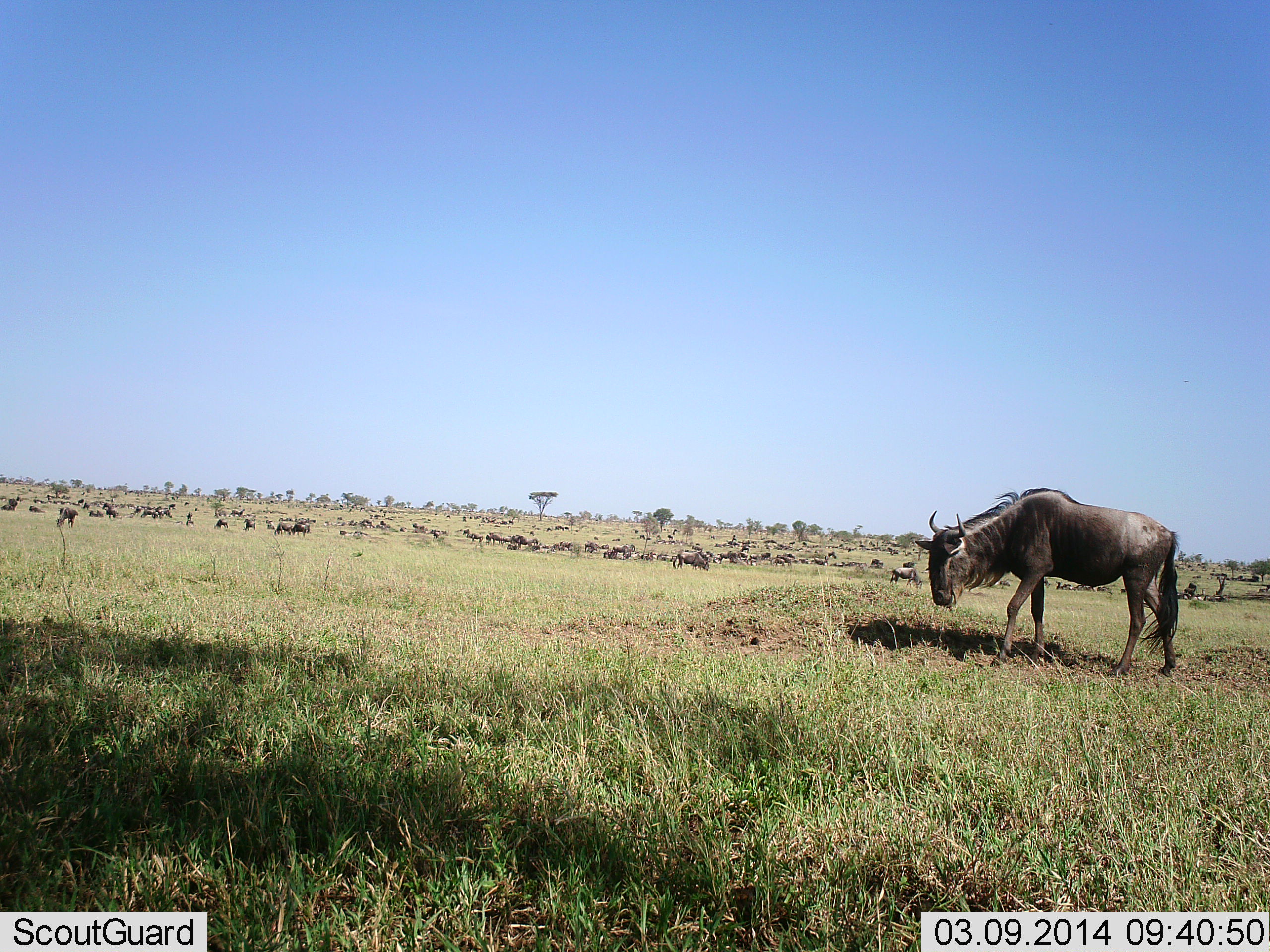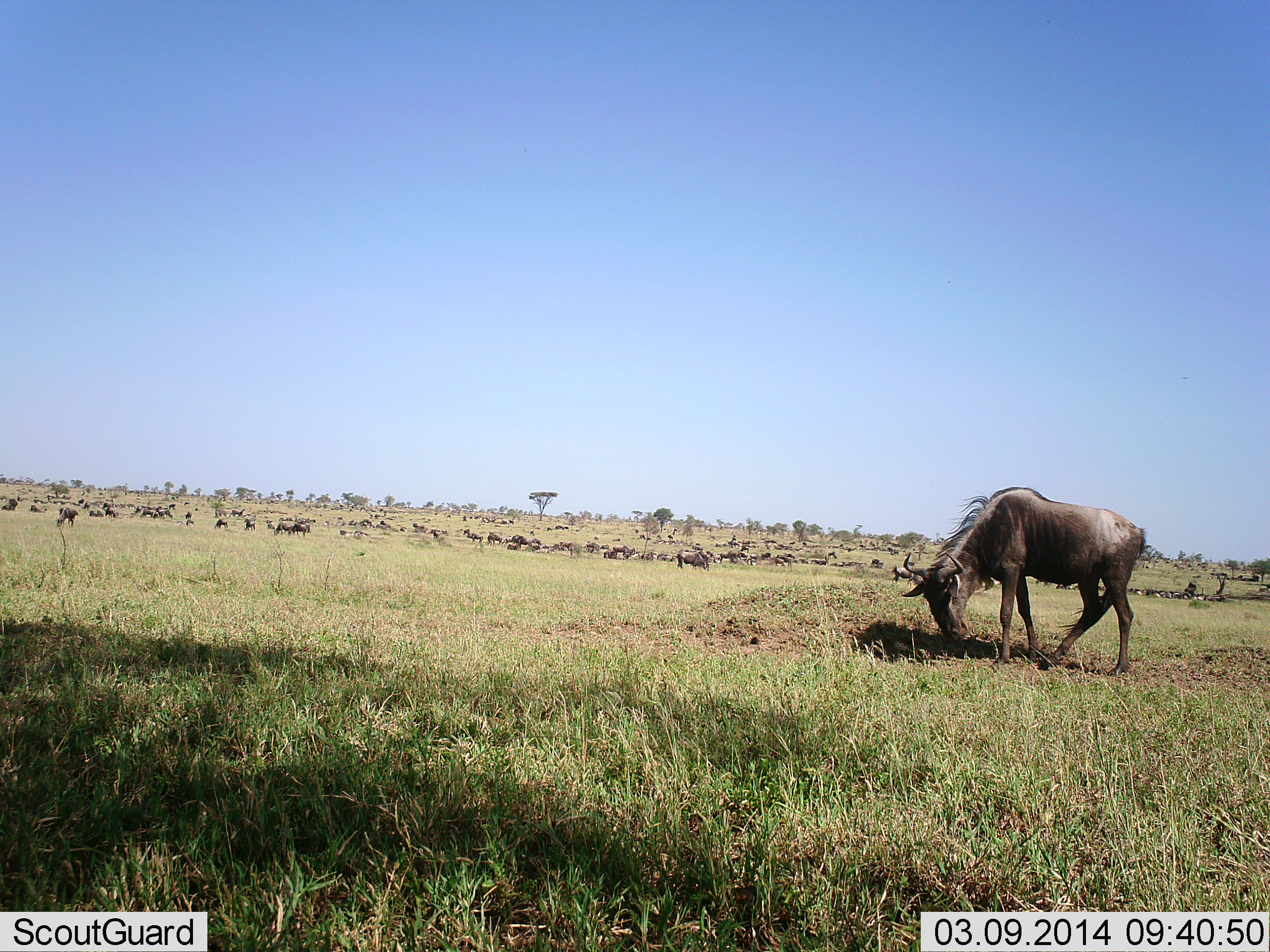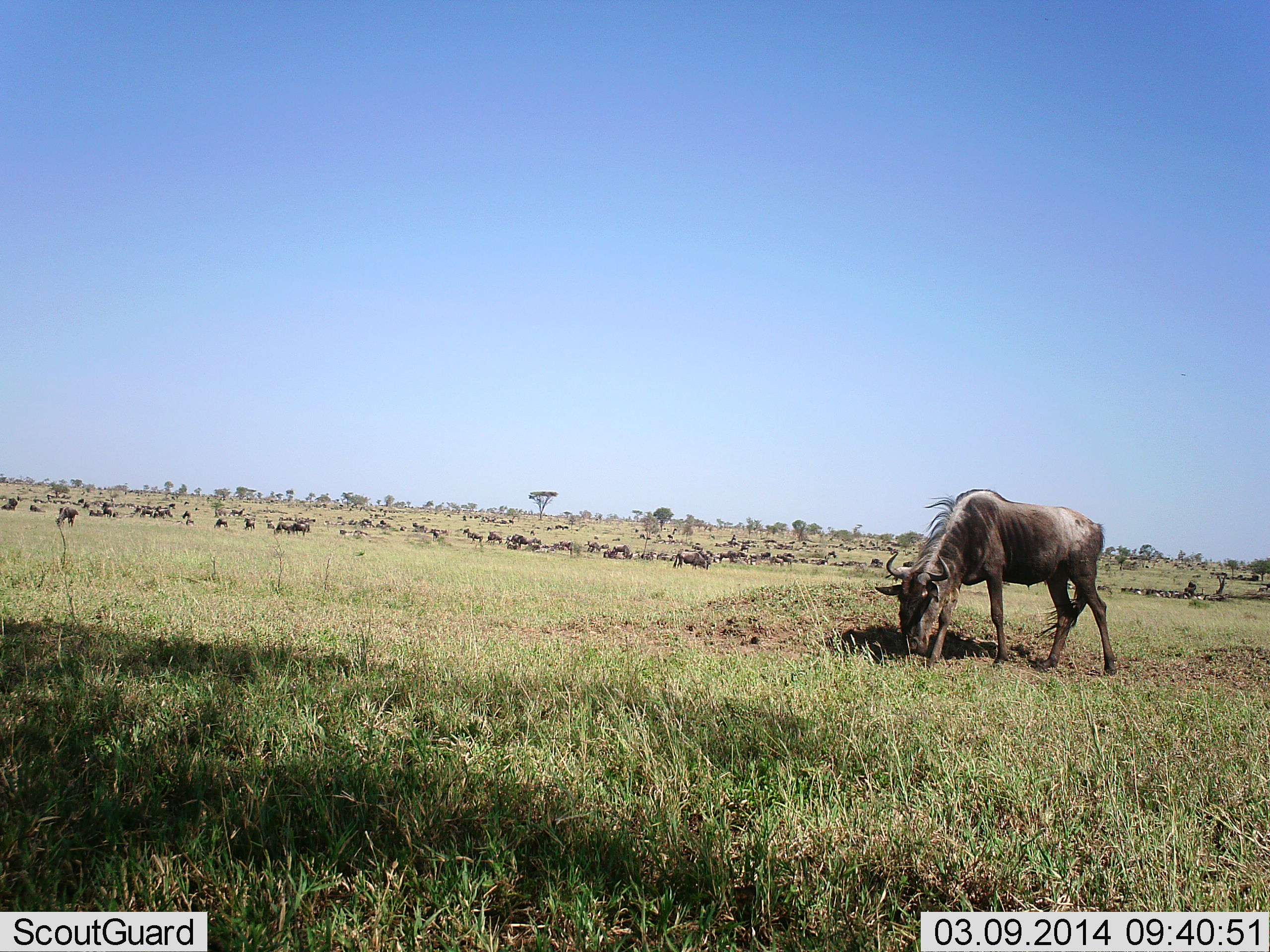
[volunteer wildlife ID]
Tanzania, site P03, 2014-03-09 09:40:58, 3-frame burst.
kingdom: Animalia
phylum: Chordata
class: Mammalia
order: Artiodactyla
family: Bovidae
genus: Connochaetes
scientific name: Connochaetes taurinus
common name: blue wildebeest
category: wildebeest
Wildebeest (blue wildebeest) (Connochaetes taurinus), count 11-50. Behavior (volunteer vote fractions): standing 40%, resting 0%, moving 10%, interacting 0%. Young present (vote fraction): 0%. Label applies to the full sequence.